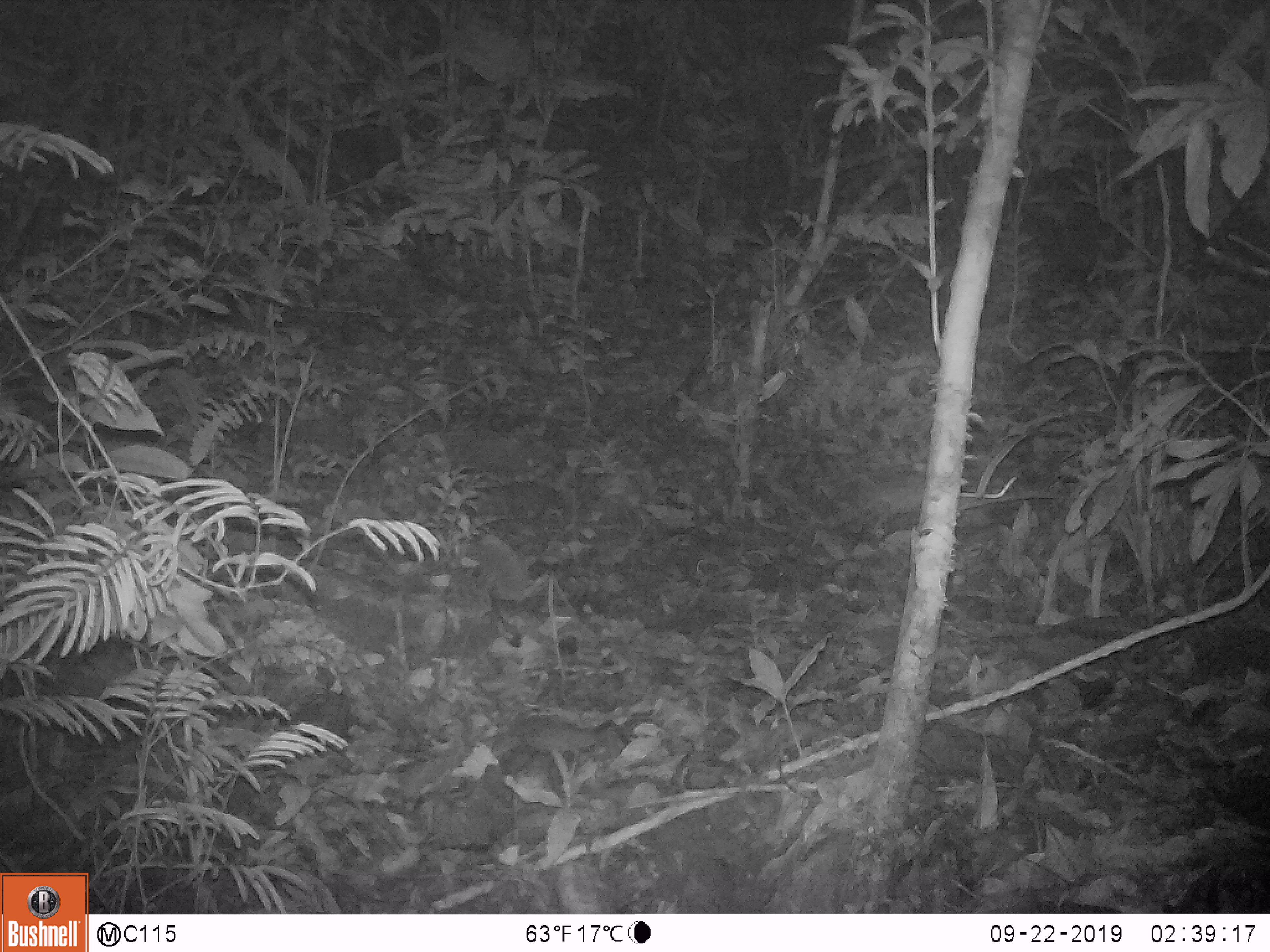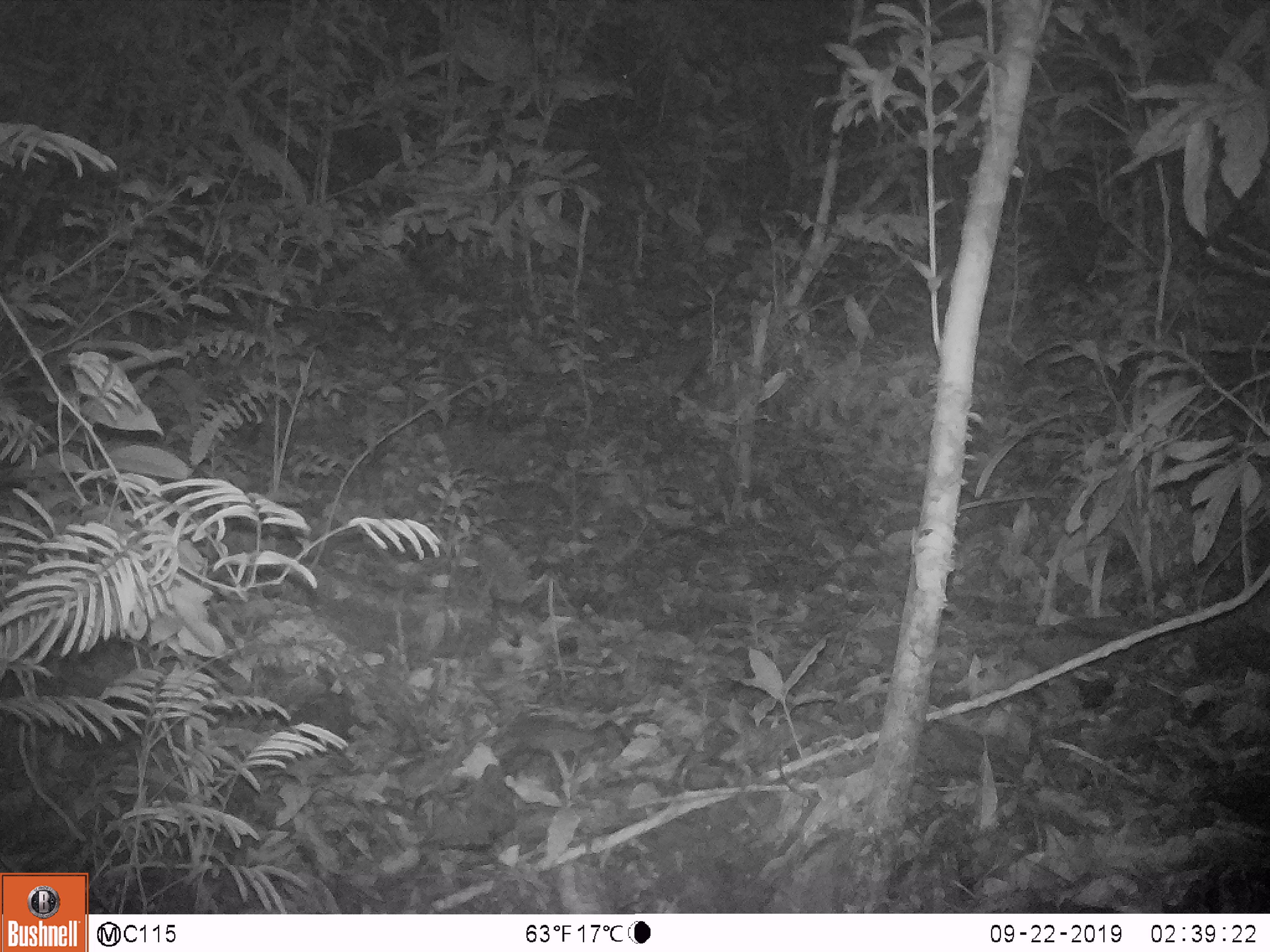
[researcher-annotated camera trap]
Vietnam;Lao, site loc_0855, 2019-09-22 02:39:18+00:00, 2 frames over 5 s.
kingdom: Animalia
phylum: Chordata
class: Mammalia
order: Rodentia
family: Muridae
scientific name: Muridae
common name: old-world mice and rats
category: unidentified murid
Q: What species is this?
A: Unidentified murid (old-world mice and rats) (Muridae).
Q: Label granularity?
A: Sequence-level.